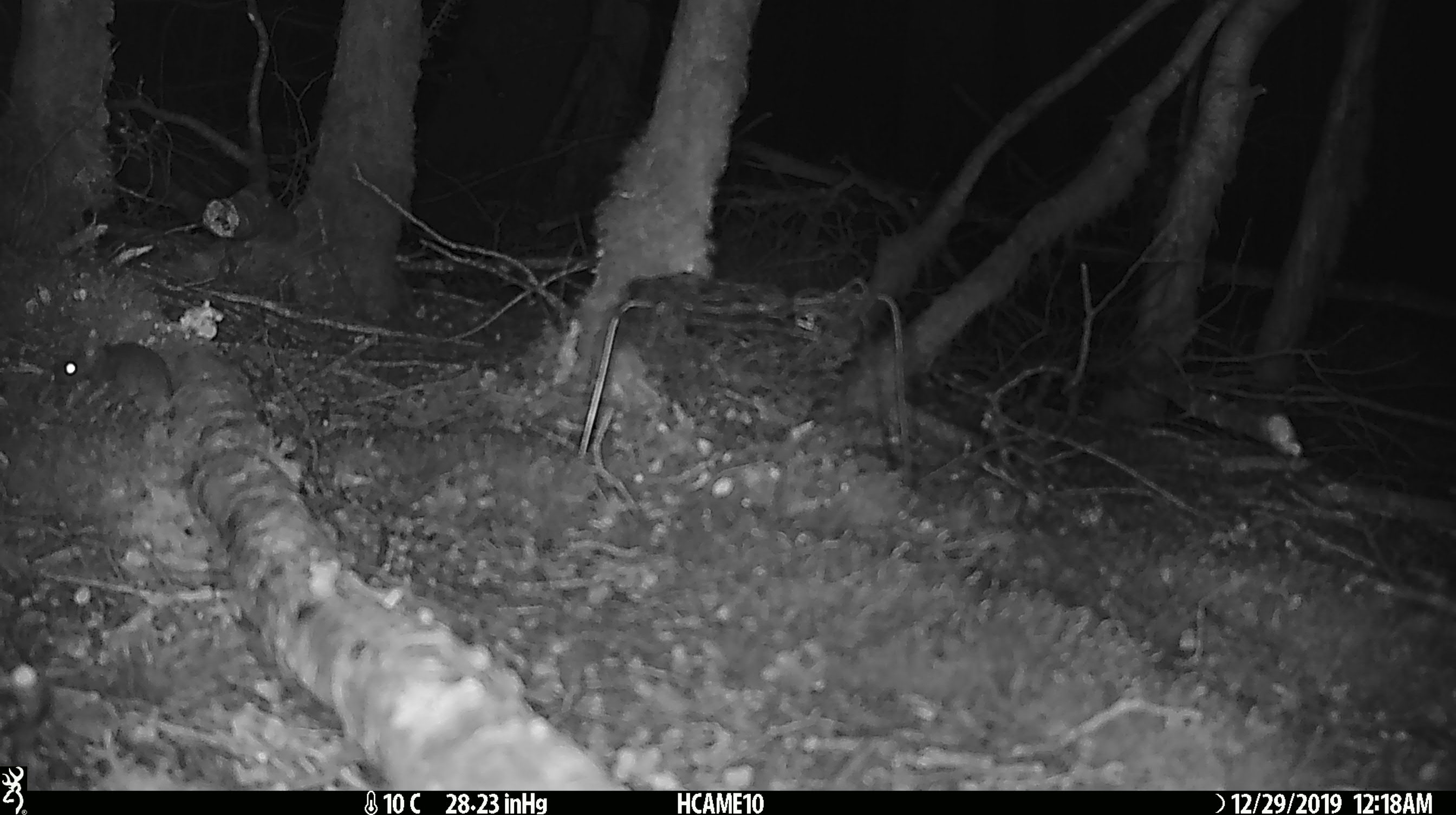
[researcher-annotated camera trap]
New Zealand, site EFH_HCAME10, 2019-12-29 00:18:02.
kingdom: Animalia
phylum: Chordata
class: Mammalia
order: Rodentia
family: Muridae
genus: Mus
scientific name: Mus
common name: mouse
Mouse (Mus).